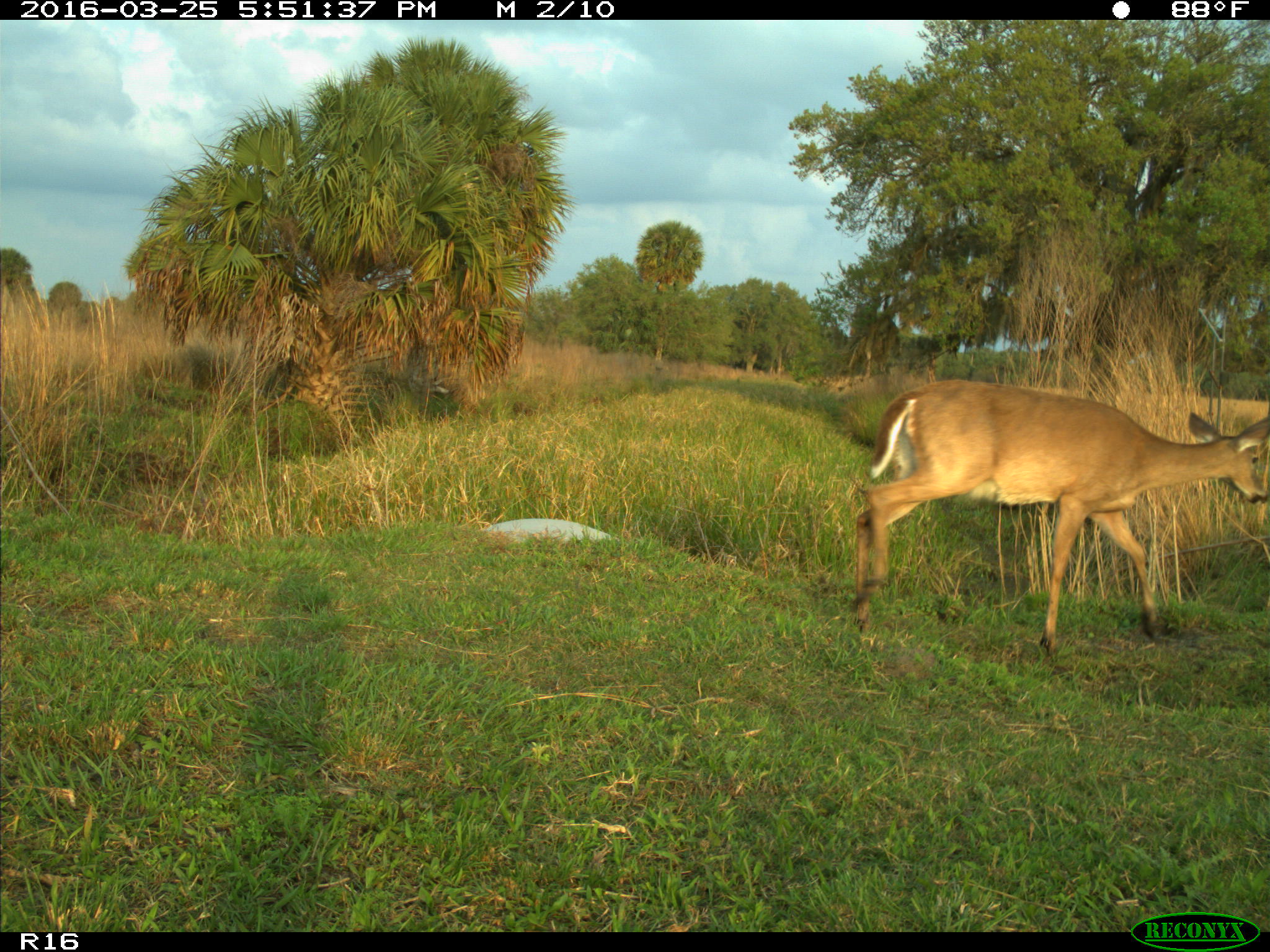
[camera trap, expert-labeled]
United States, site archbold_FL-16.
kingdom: Animalia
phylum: Chordata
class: Mammalia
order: Artiodactyla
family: Cervidae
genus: Odocoileus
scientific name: Odocoileus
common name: deer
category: unidentified deer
Unidentified deer (deer) (Odocoileus).